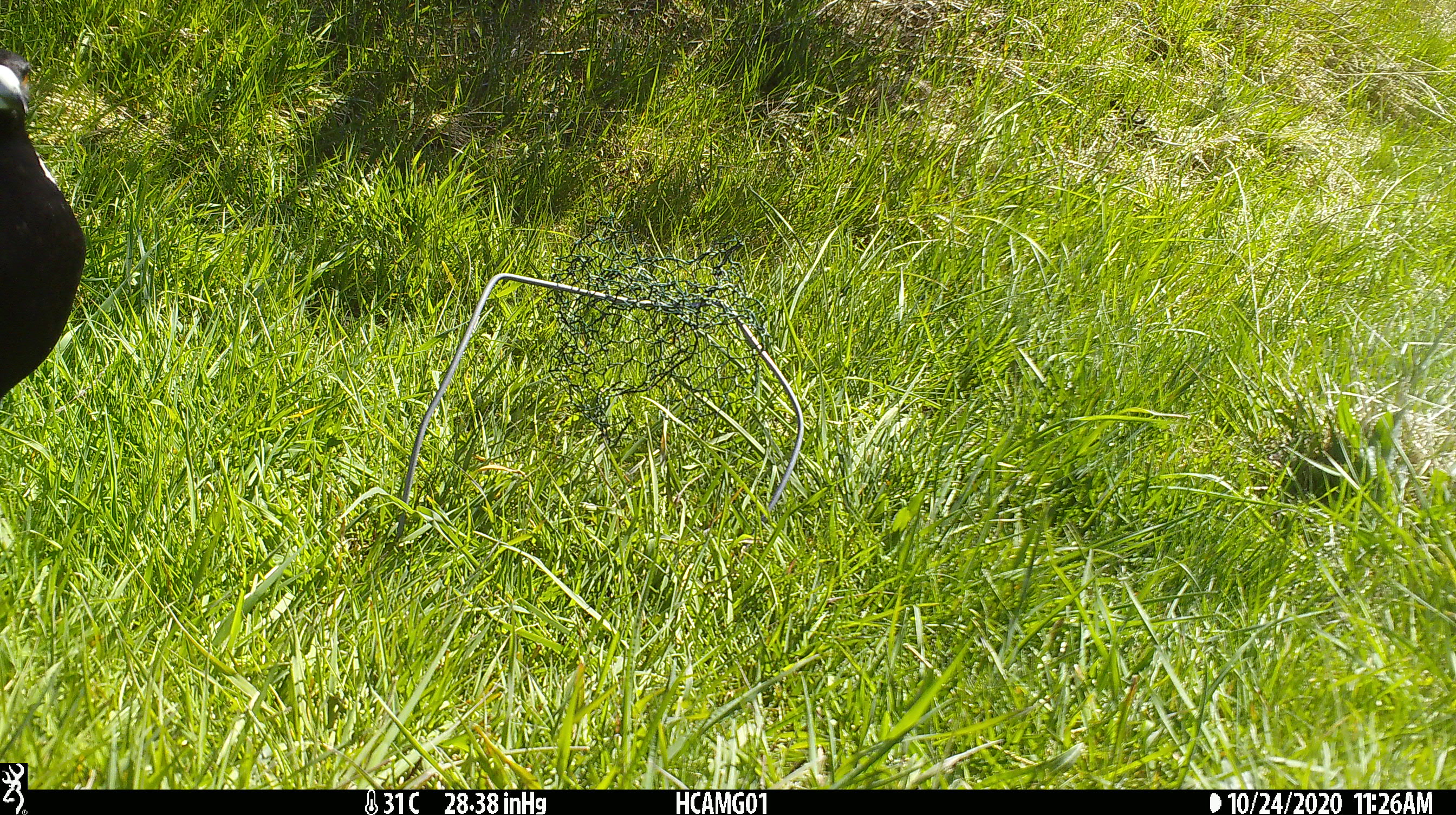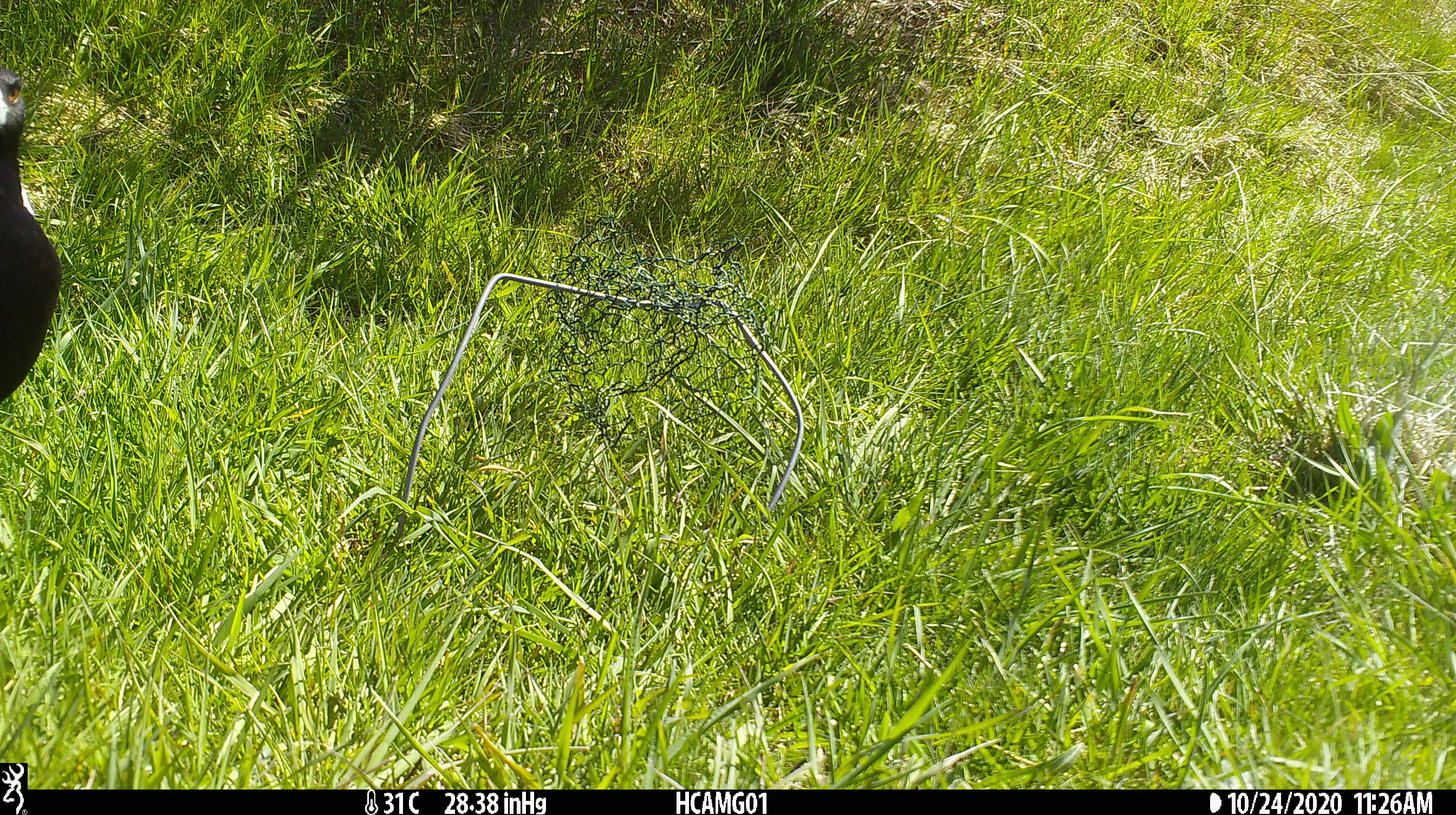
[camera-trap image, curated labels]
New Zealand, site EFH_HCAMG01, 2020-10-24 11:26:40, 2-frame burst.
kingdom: Animalia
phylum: Chordata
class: Aves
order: Passeriformes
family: Artamidae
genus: Gymnorhina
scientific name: Gymnorhina tibicen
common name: australian magpie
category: magpie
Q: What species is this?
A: Magpie (australian magpie) (Gymnorhina tibicen).